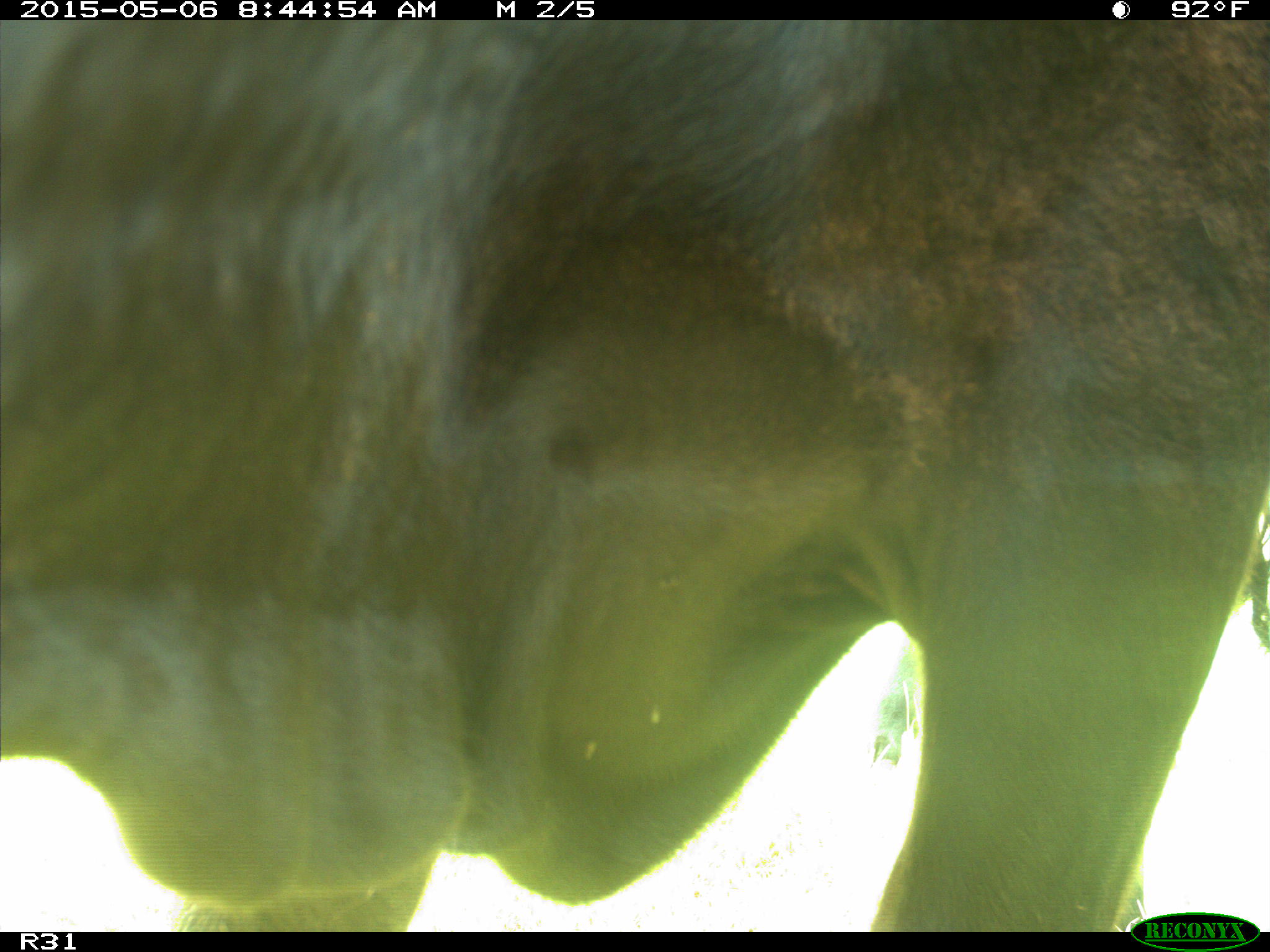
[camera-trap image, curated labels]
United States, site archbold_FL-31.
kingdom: Animalia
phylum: Chordata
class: Mammalia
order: Artiodactyla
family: Bovidae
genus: Bos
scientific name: Bos taurus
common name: domestic cow